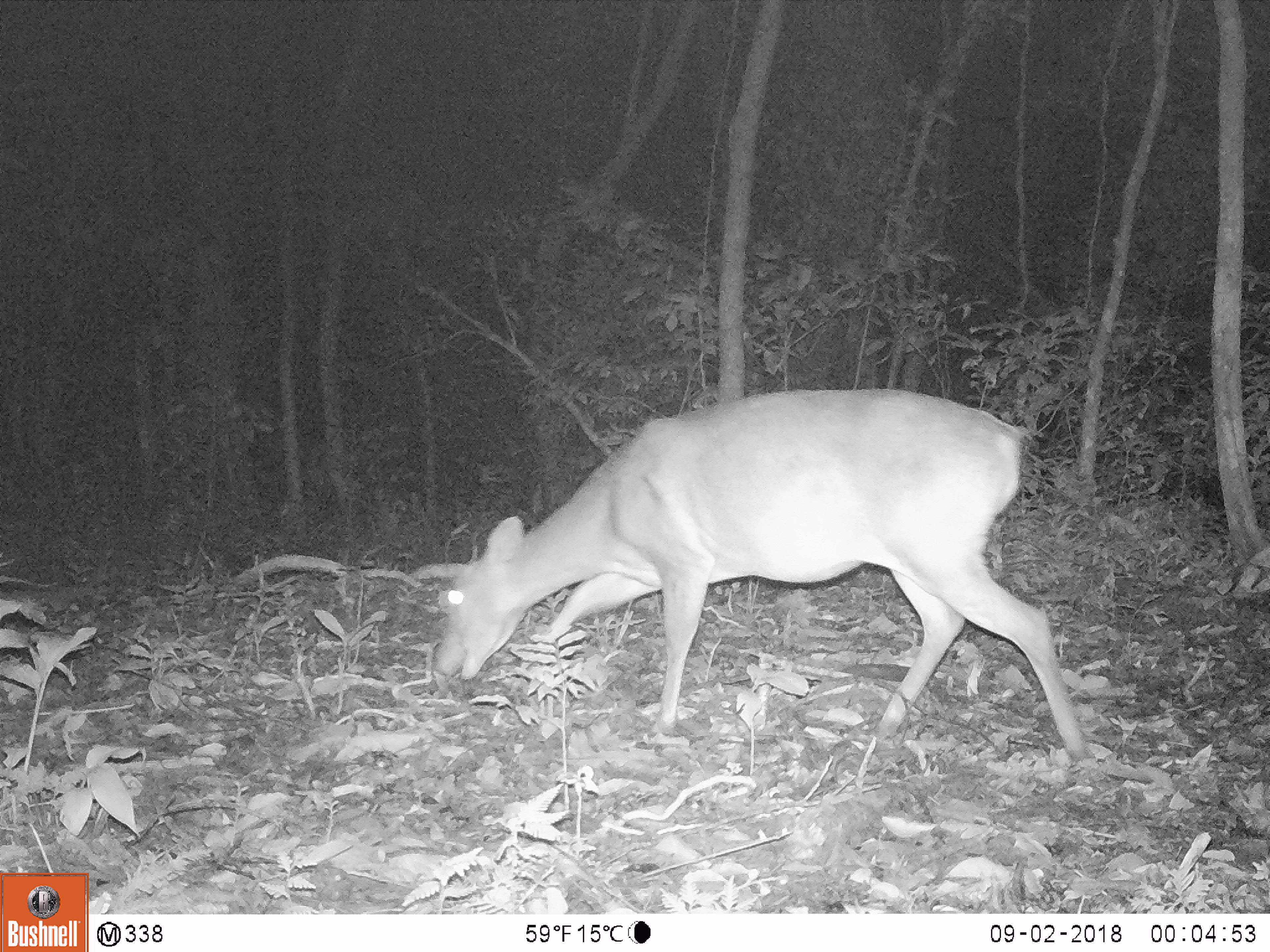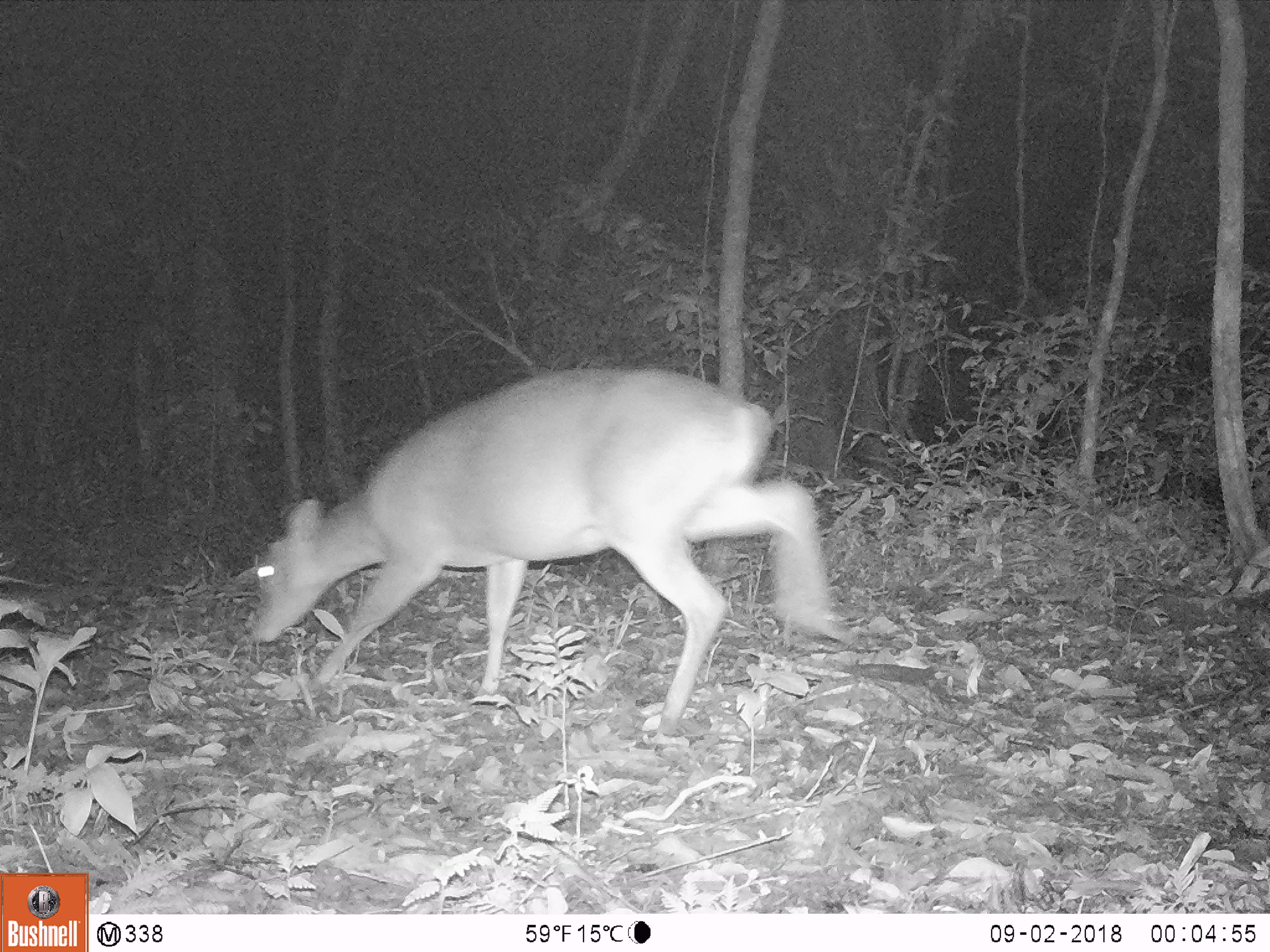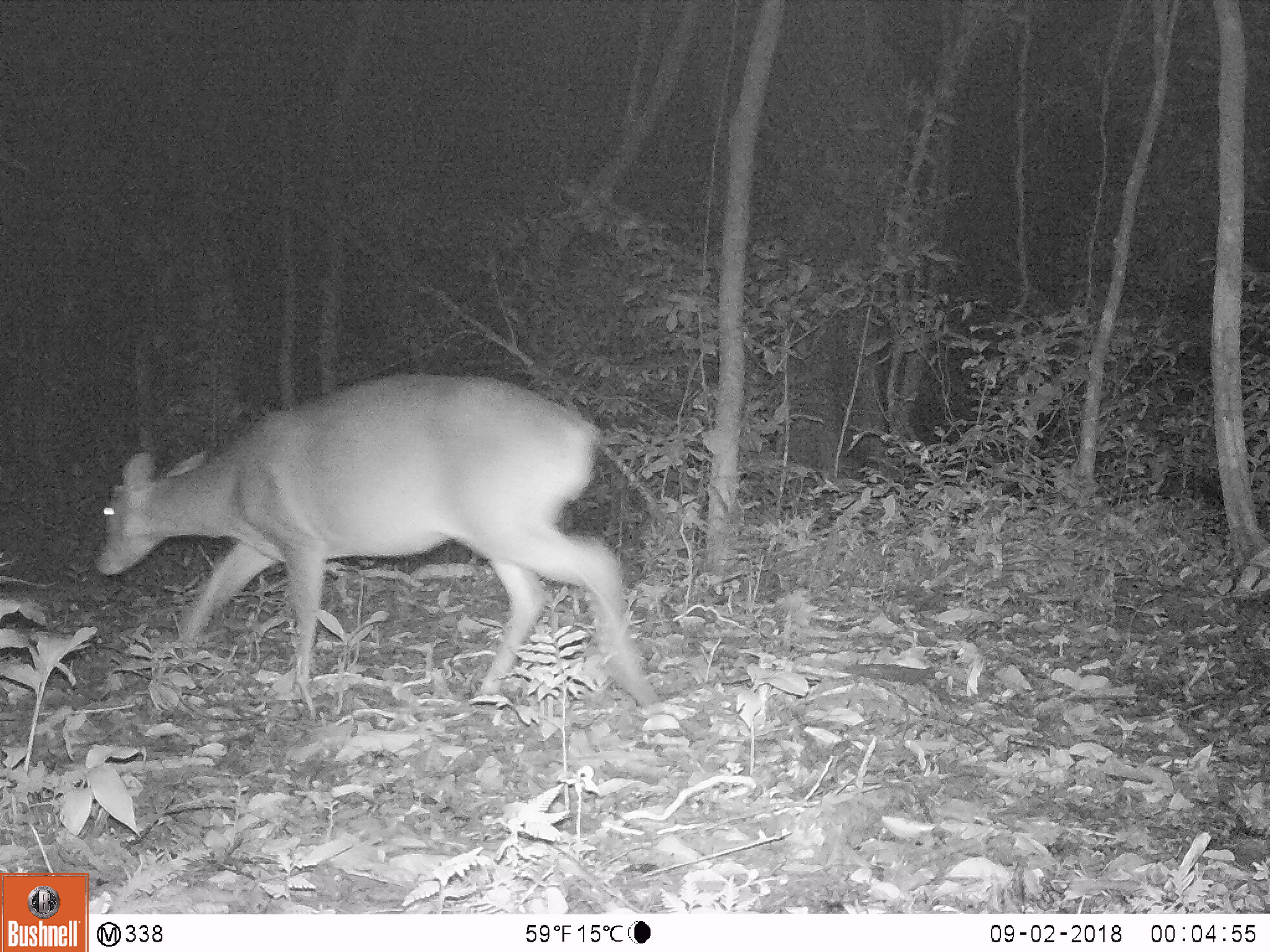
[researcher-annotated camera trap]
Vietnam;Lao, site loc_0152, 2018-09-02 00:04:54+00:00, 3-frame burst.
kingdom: Animalia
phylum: Chordata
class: Mammalia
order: Artiodactyla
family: Cervidae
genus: Muntiacus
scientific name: Muntiacus vuquangensis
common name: large-antlered muntjac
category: large antlered muntjac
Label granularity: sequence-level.